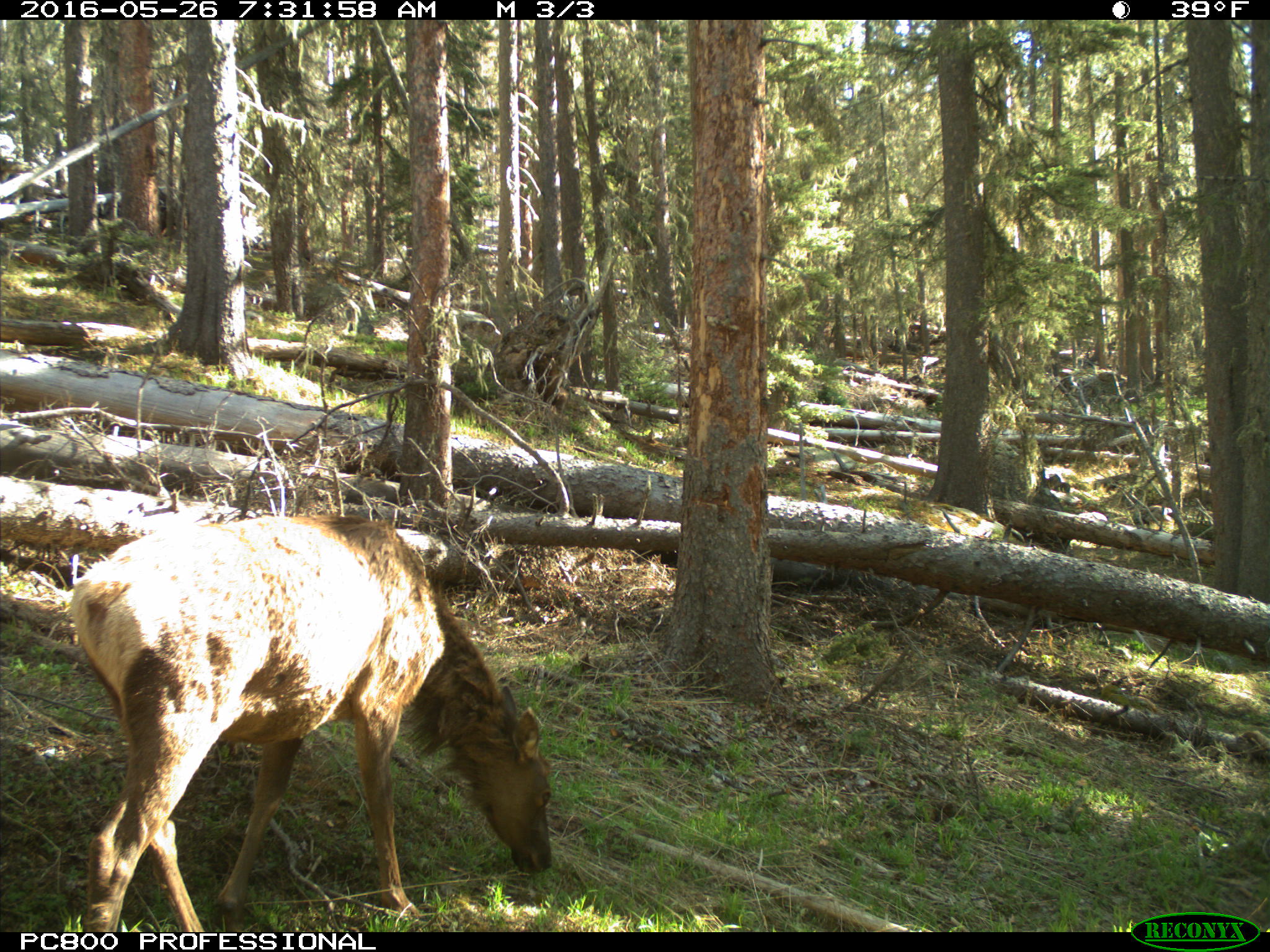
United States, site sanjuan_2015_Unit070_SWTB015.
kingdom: Animalia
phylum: Chordata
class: Mammalia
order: Artiodactyla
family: Cervidae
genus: Cervus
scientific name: Cervus elaphus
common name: red deer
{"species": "Cervus elaphus (red deer)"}